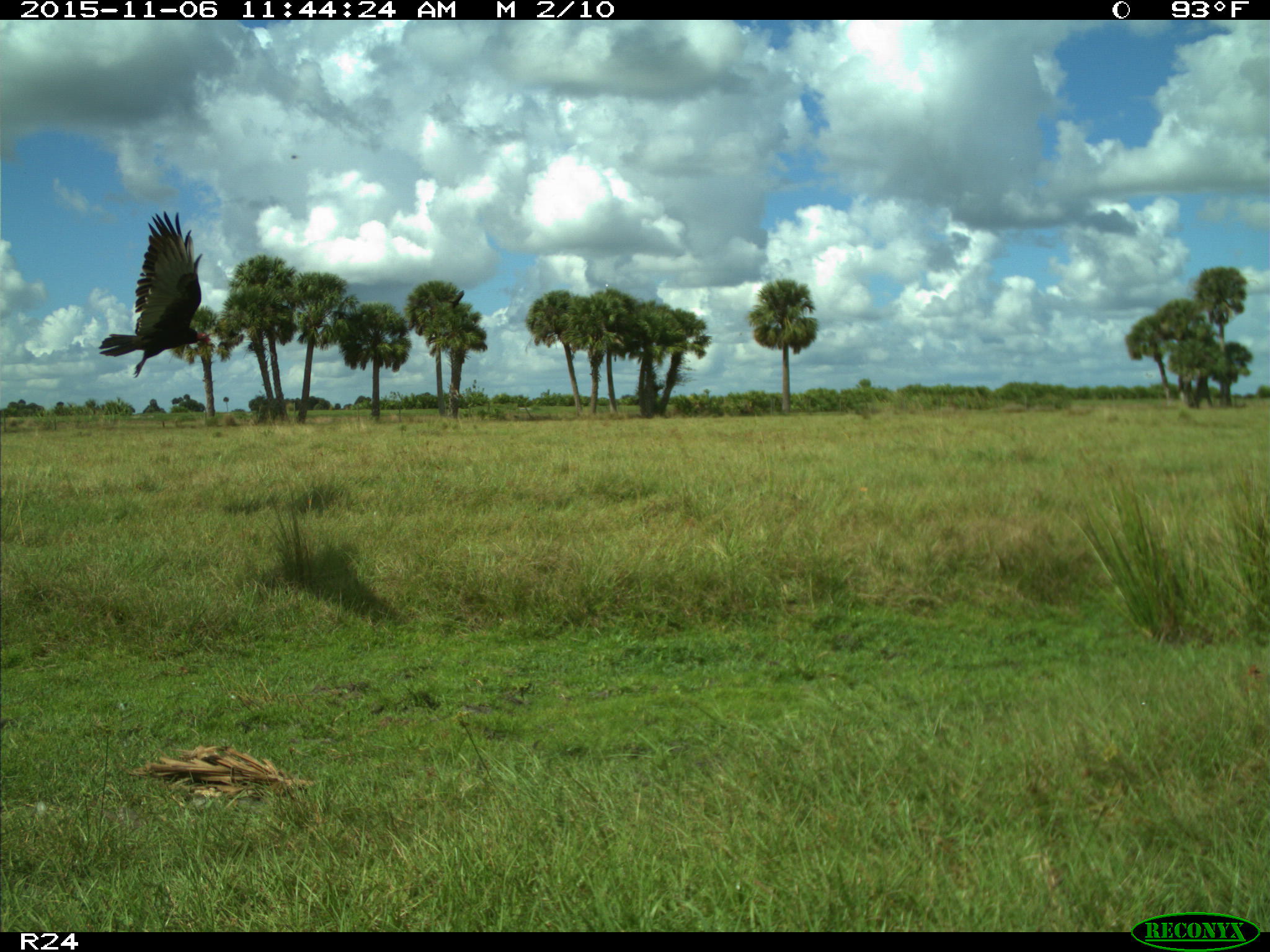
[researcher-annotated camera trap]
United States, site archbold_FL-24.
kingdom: Animalia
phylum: Chordata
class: Aves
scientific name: Aves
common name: birds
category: unidentified bird